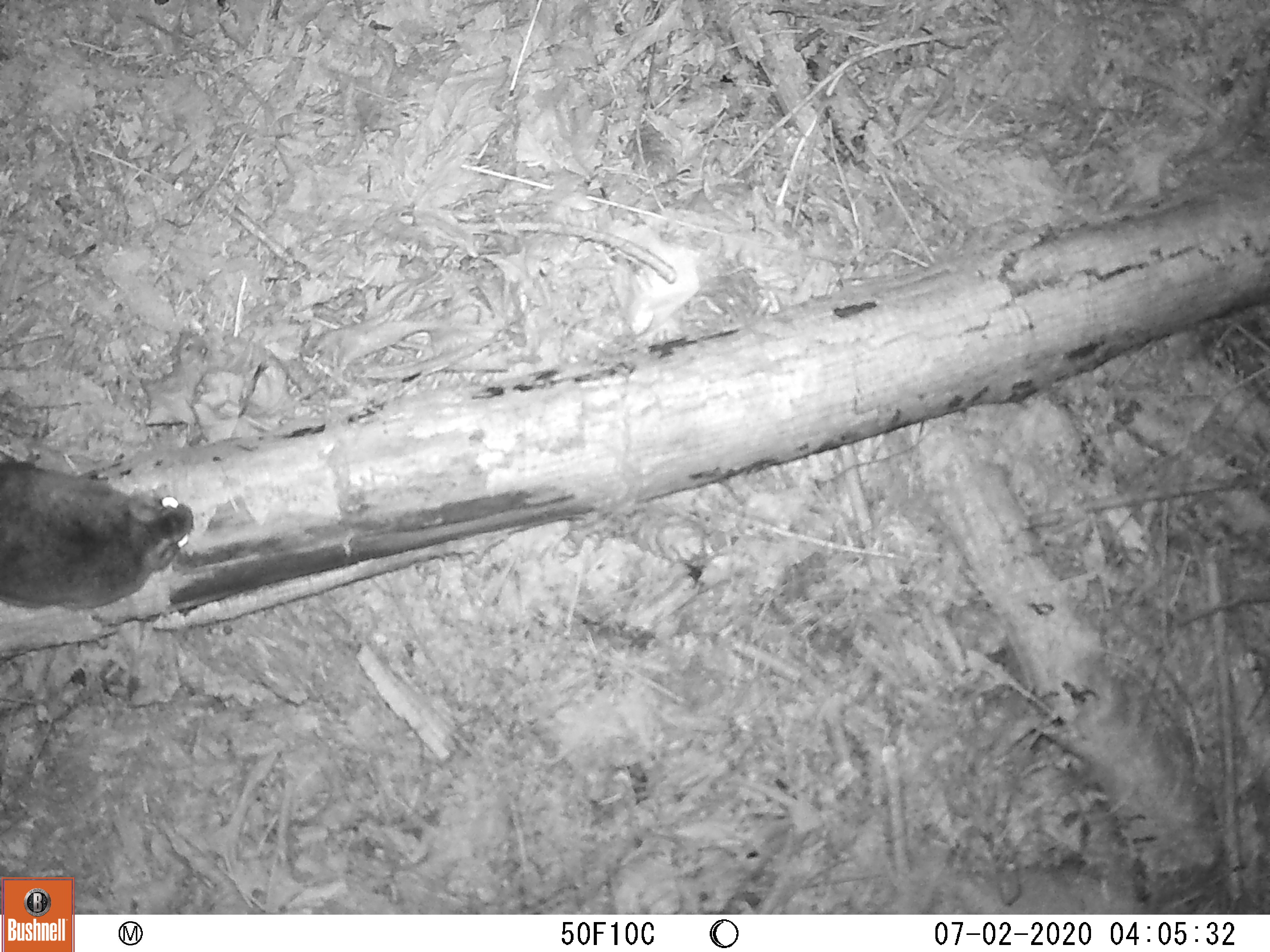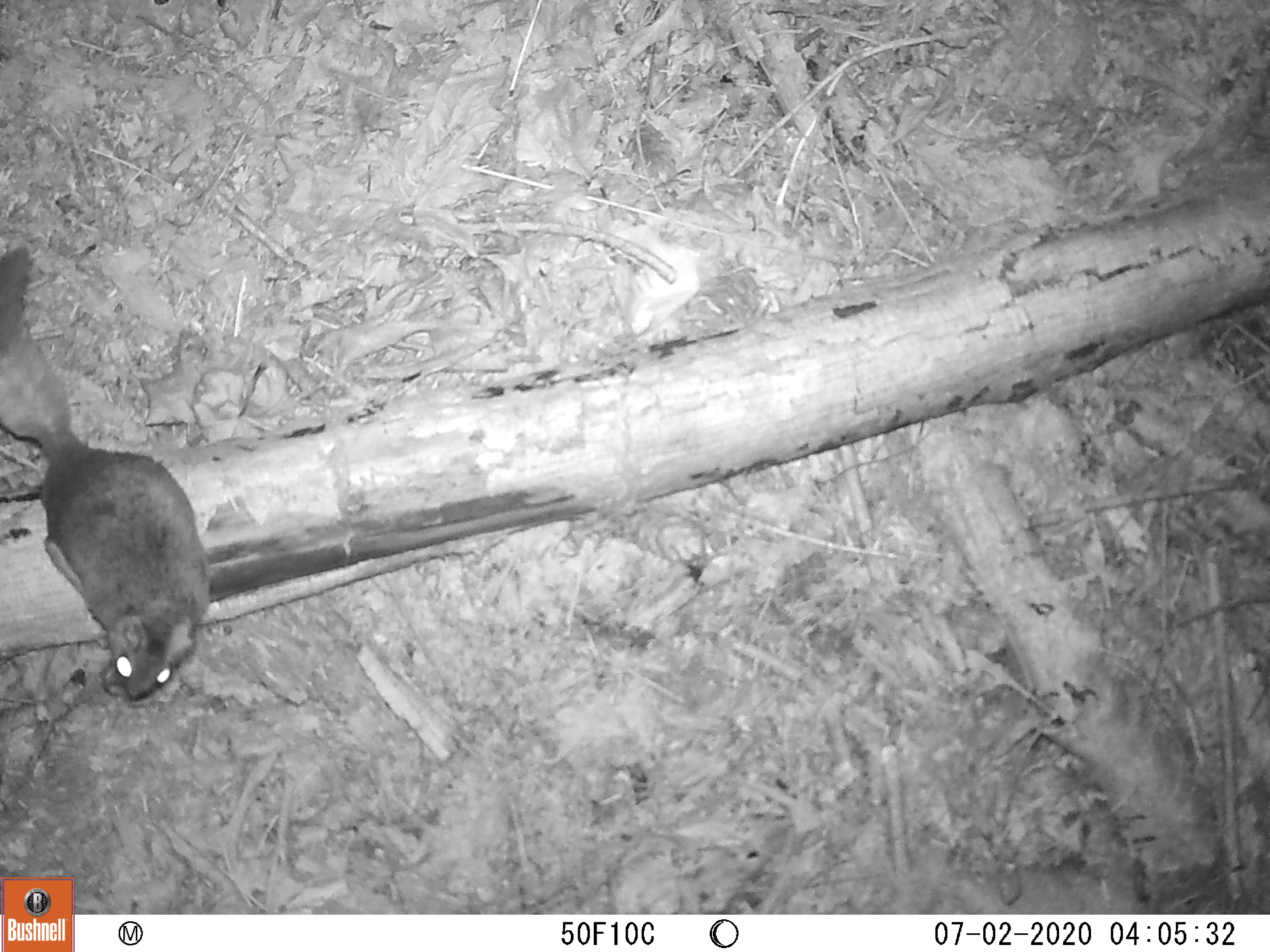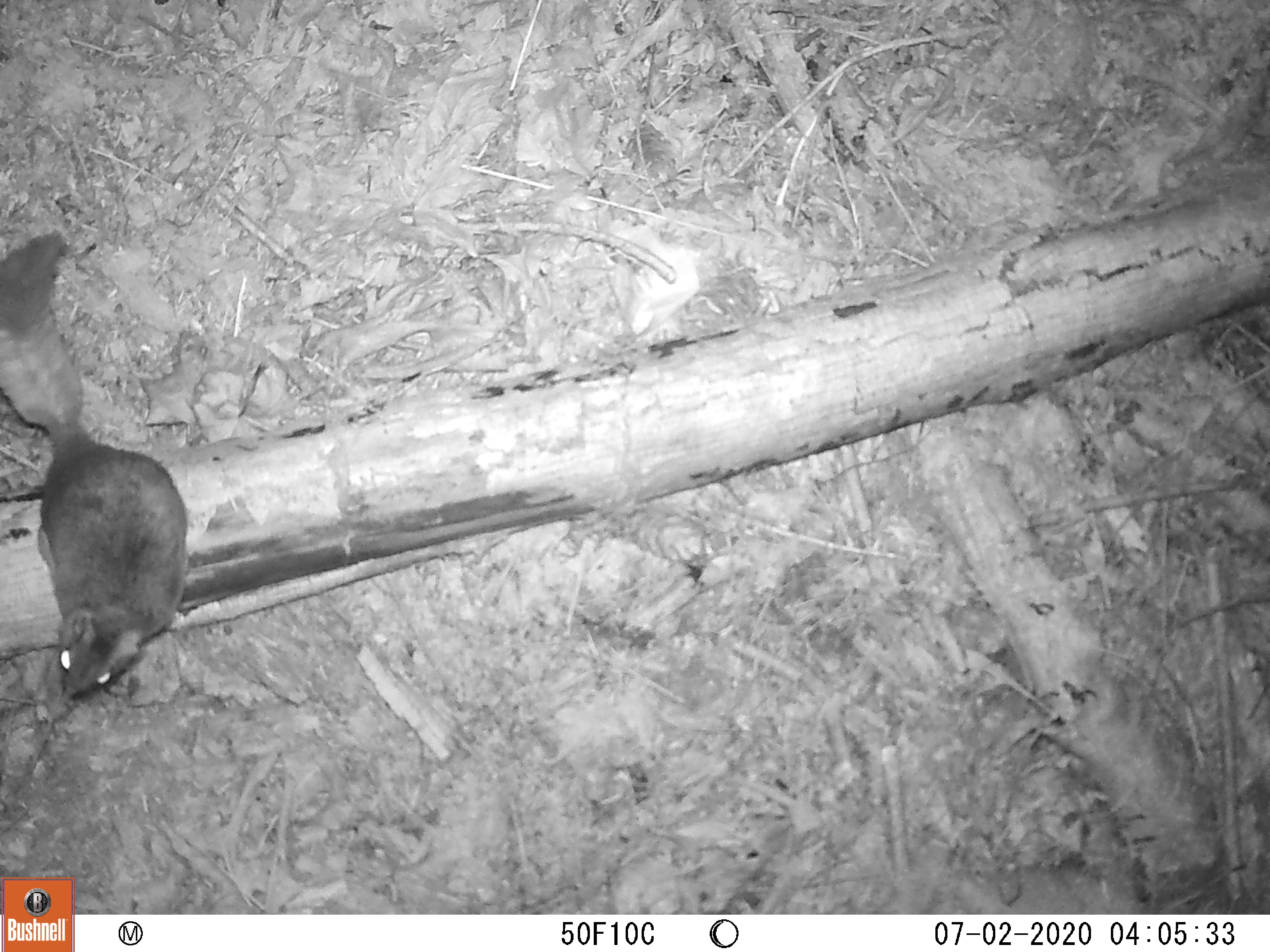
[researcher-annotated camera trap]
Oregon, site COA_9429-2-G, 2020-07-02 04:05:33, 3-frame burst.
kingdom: Animalia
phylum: Chordata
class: Mammalia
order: Rodentia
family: Sciuridae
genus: Glaucomys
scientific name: Glaucomys oregonensis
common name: humboldt's flying squirrel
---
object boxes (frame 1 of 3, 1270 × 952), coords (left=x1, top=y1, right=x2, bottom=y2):
humboldt's flying squirrel: (left=4, top=440, right=200, bottom=620)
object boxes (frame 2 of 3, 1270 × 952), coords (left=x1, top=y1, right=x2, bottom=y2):
humboldt's flying squirrel: (left=3, top=239, right=219, bottom=703)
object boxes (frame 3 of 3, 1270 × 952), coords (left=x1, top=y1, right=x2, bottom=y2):
humboldt's flying squirrel: (left=1, top=221, right=197, bottom=709)